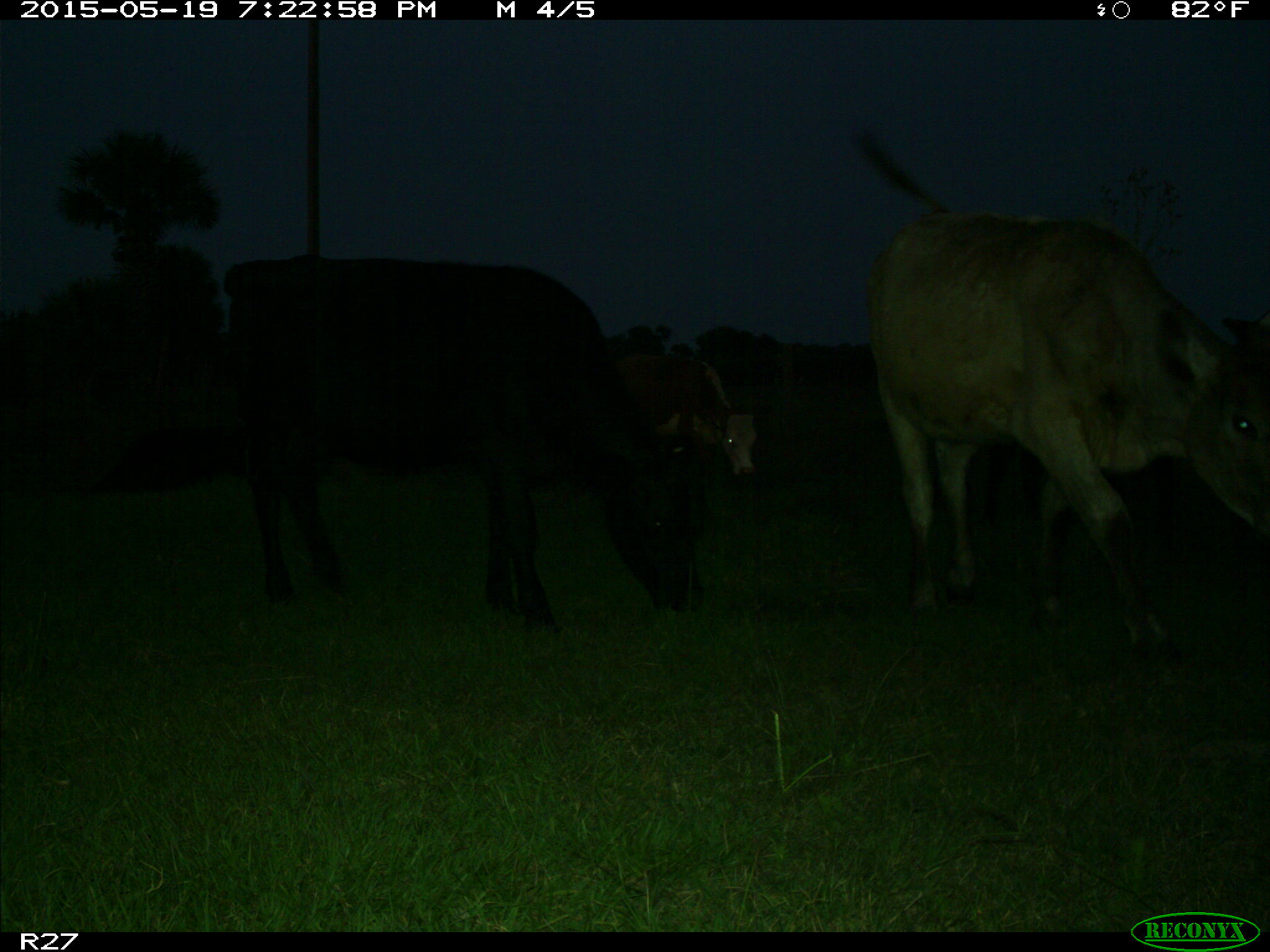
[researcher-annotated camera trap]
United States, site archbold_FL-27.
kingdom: Animalia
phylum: Chordata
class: Mammalia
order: Artiodactyla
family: Bovidae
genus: Bos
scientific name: Bos taurus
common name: domestic cow